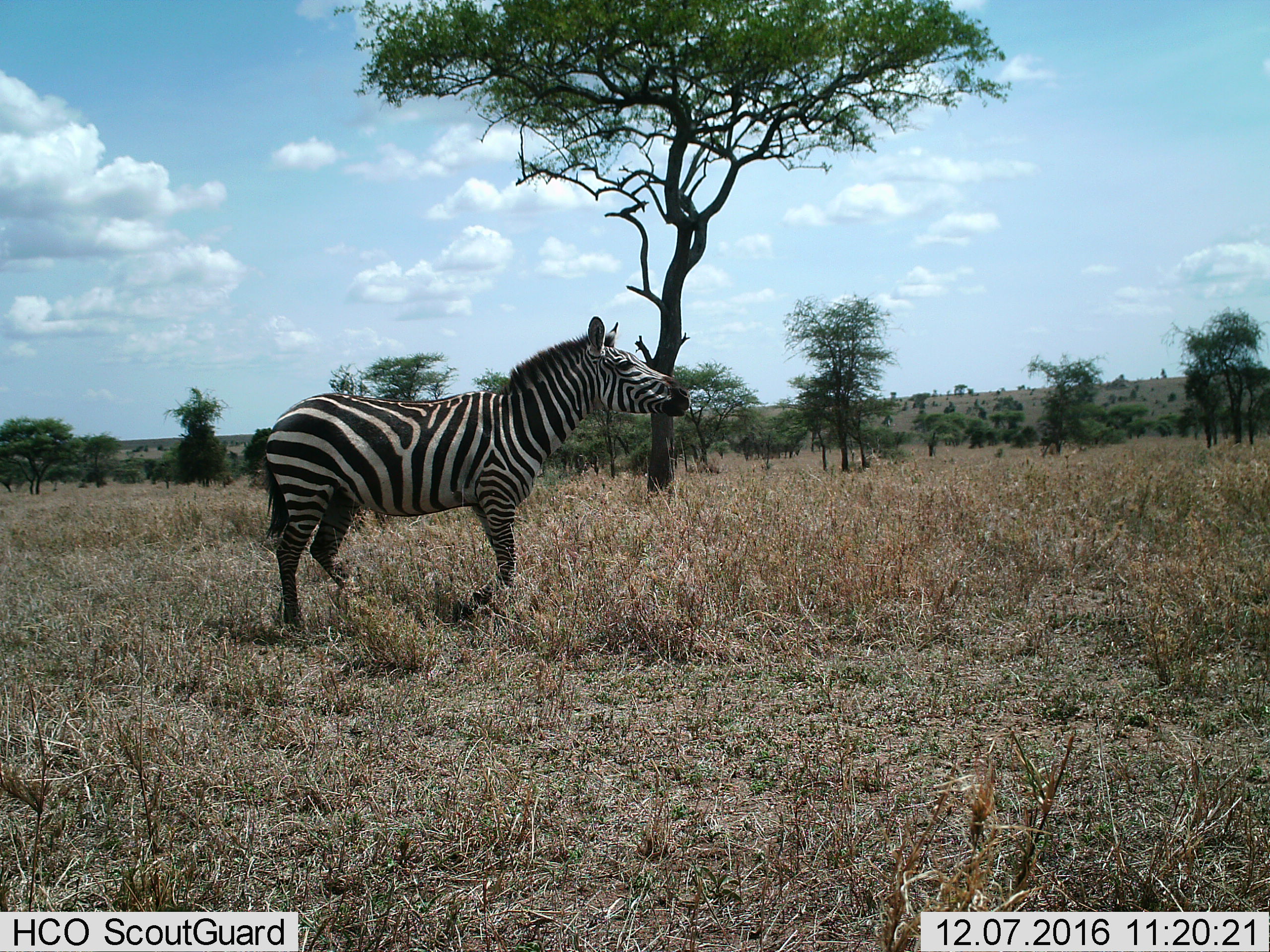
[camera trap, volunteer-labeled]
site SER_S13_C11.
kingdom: Animalia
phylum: Chordata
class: Mammalia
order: Perissodactyla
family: Equidae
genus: Equus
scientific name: Equus quagga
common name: plains zebra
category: zebraplains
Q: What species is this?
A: Zebraplains (plains zebra) (Equus quagga).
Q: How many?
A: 1.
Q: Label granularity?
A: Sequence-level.